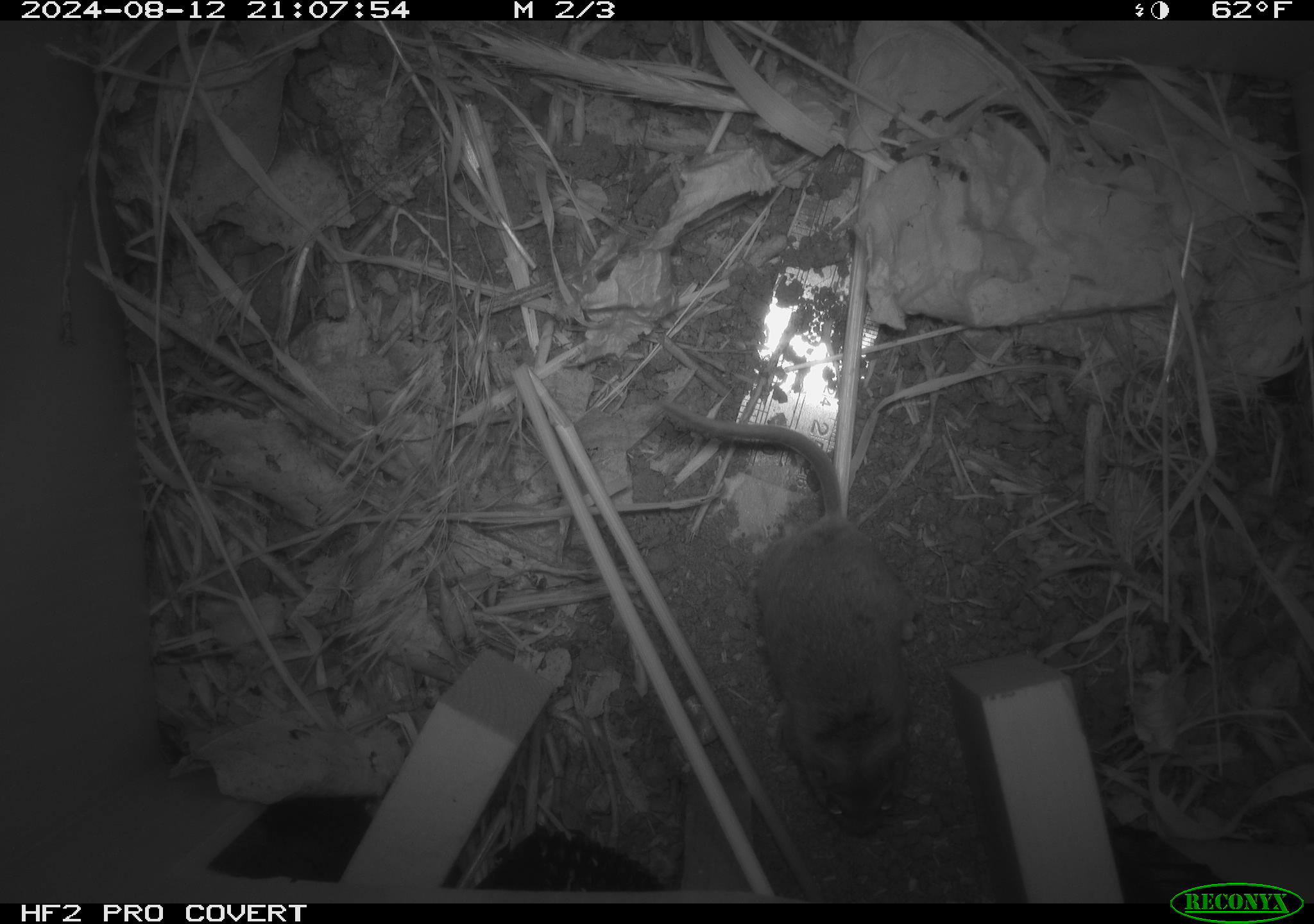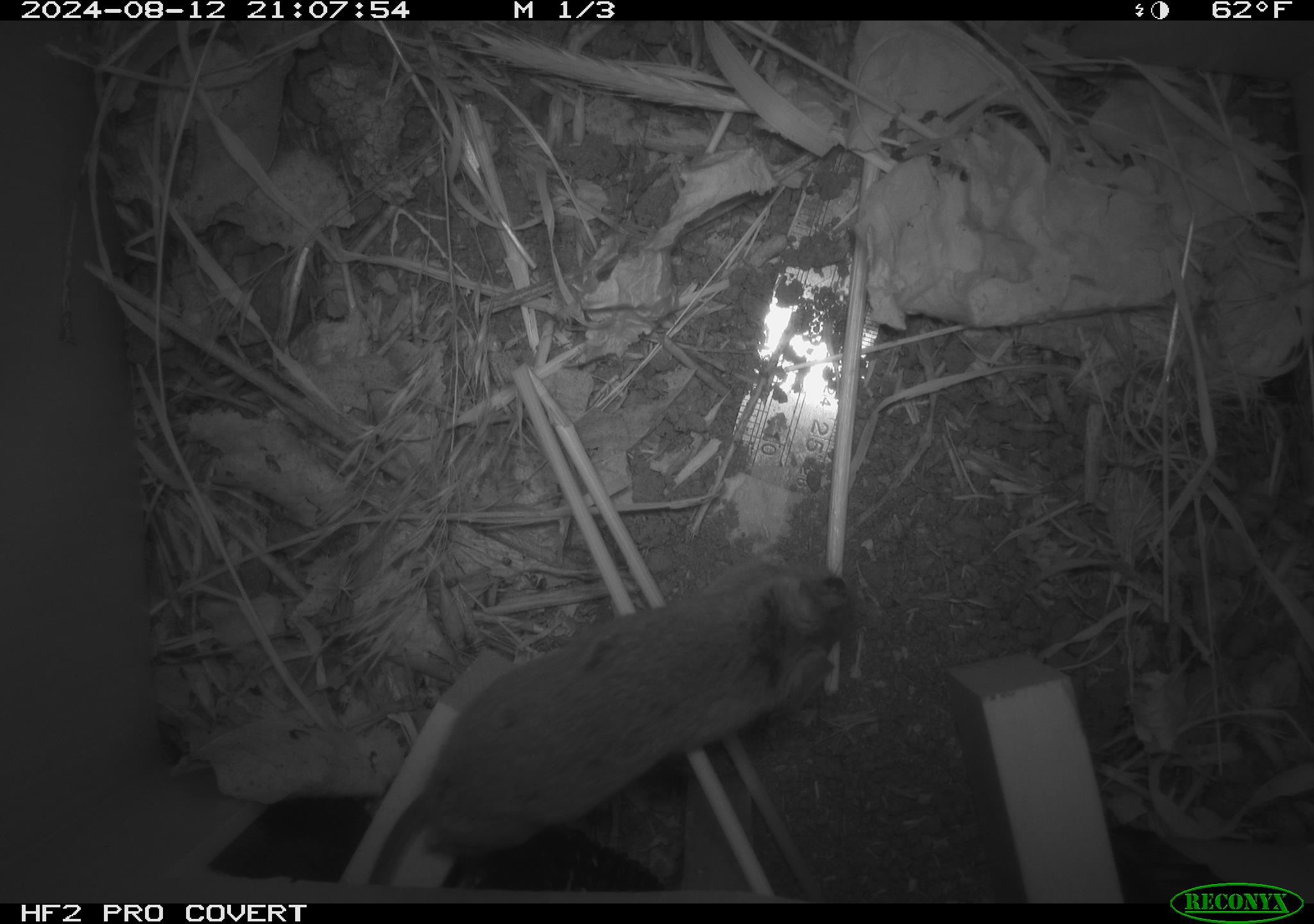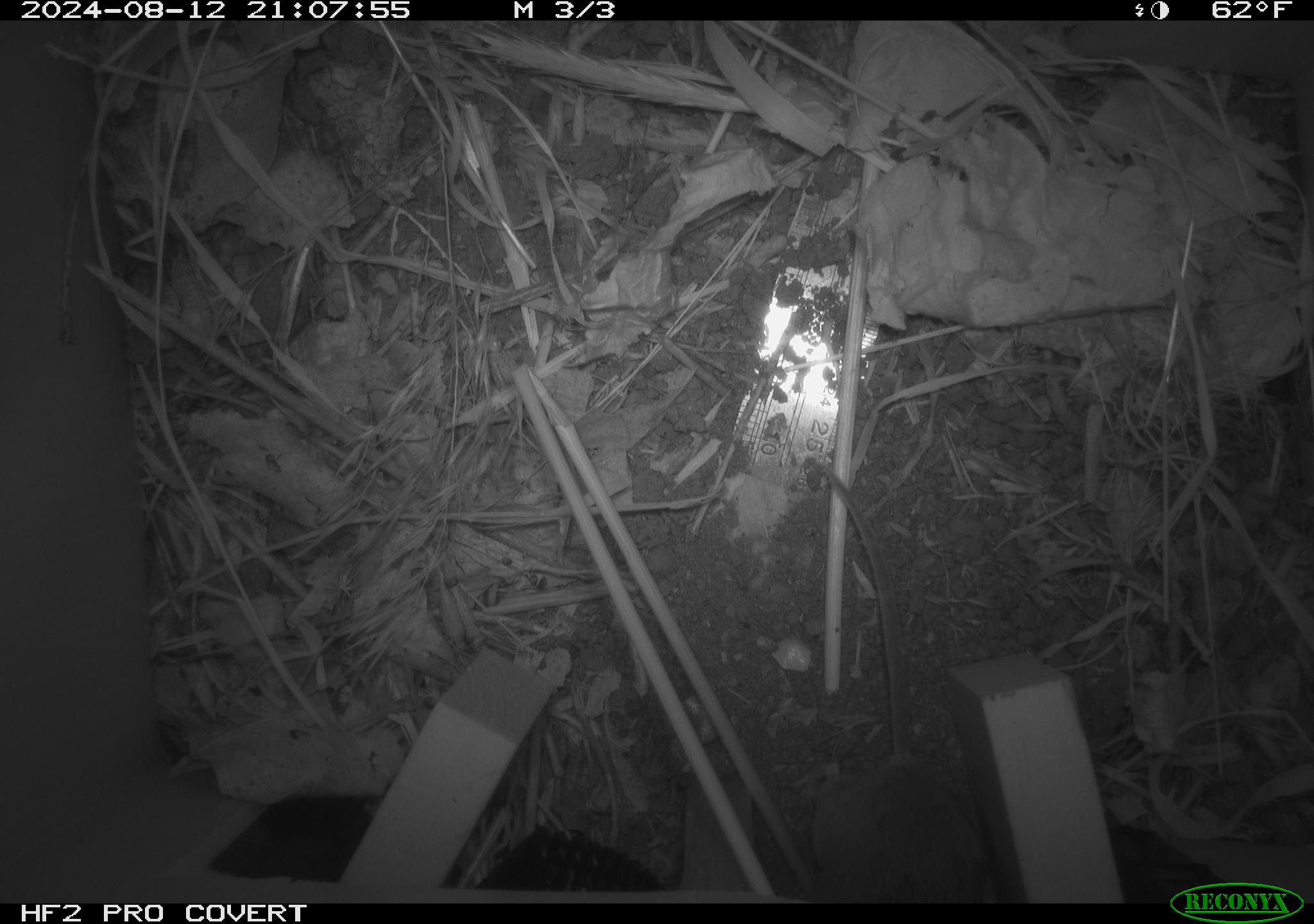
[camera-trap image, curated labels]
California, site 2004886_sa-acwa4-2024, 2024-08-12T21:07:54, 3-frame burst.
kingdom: Animalia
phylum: Chordata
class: Mammalia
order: Rodentia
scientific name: Rodentia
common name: mouse species